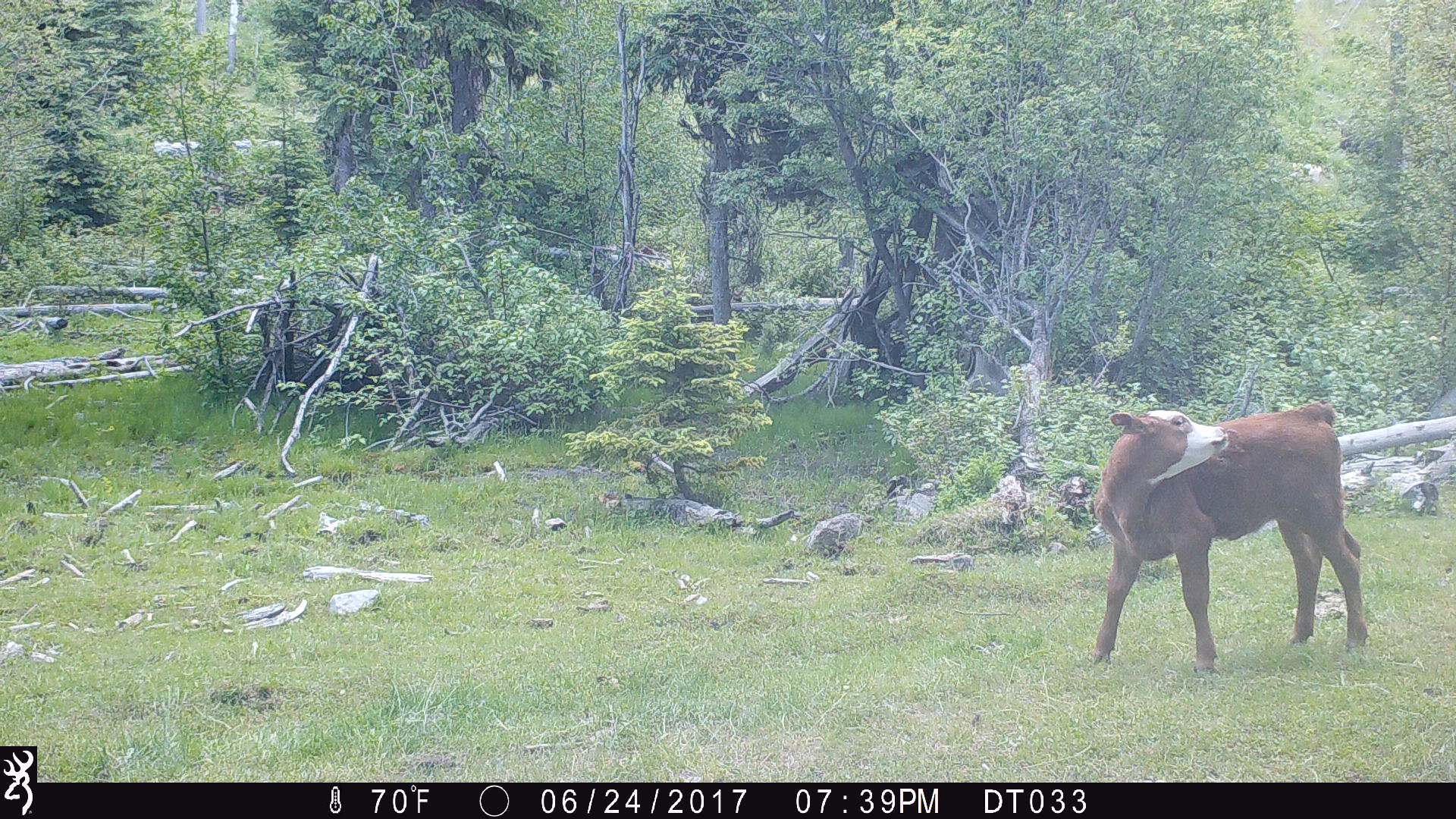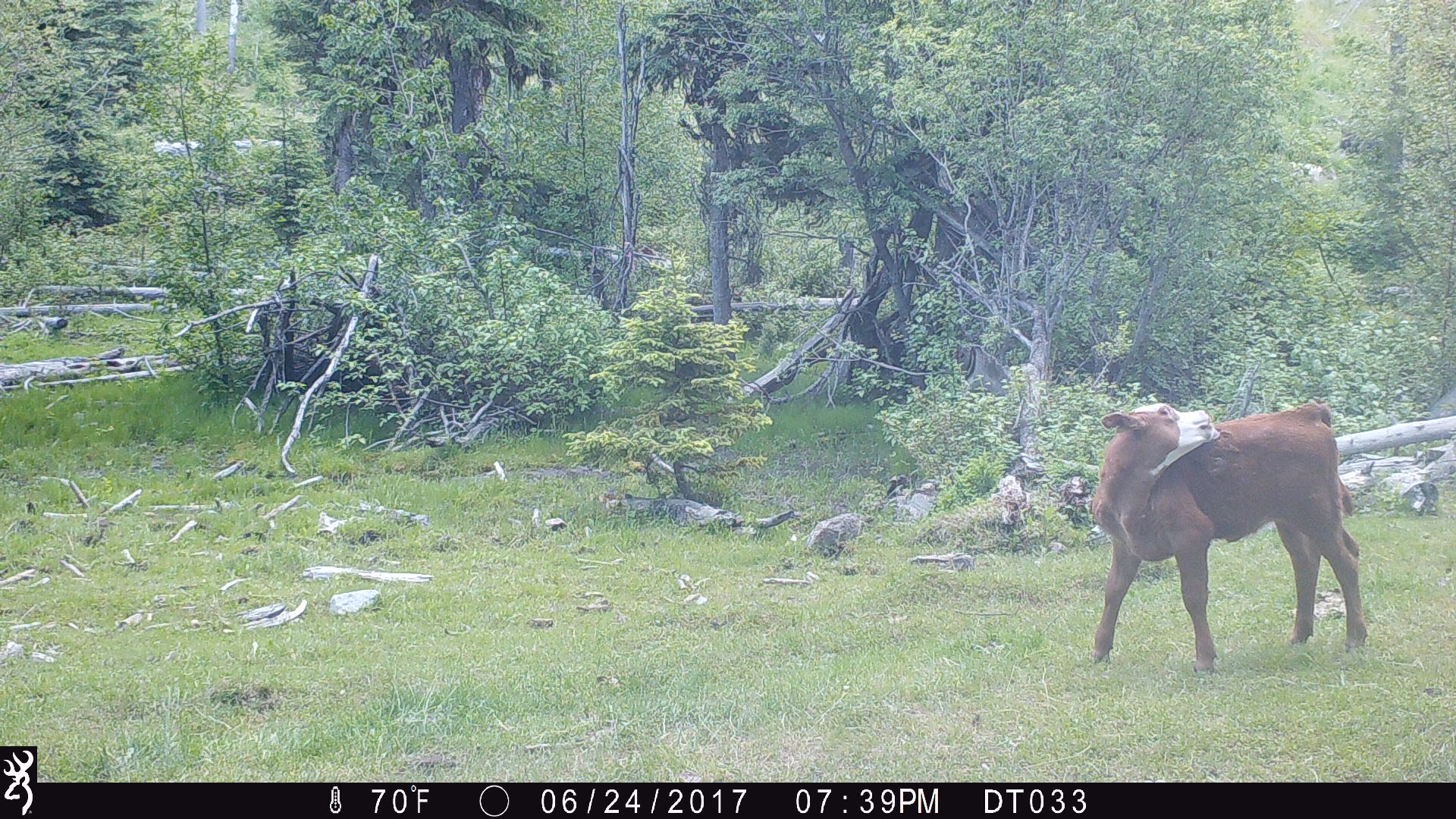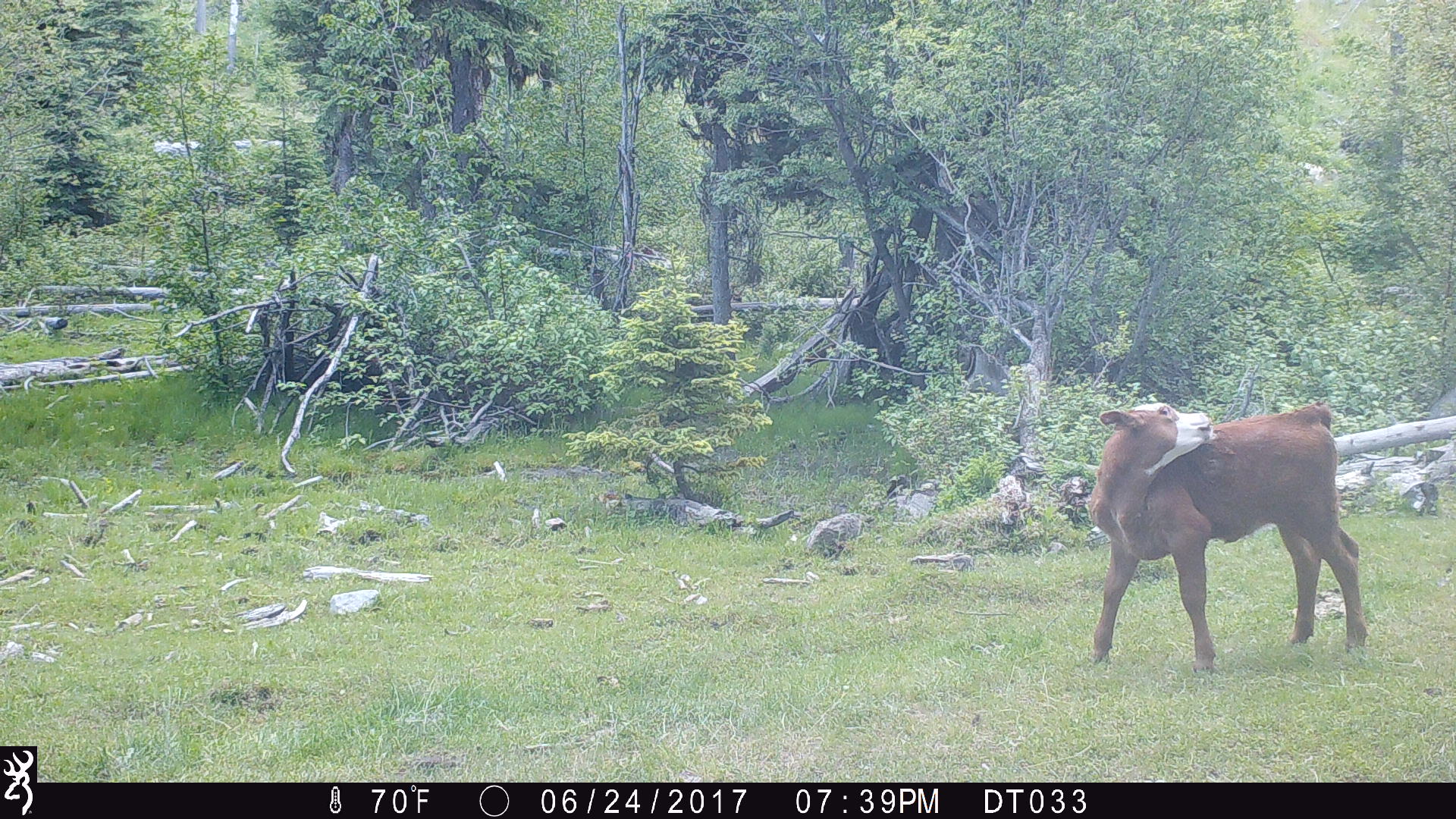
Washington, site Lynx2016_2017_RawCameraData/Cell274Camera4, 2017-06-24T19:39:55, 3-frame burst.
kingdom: Animalia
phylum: Chordata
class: Mammalia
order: Artiodactyla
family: Bovidae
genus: Bos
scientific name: Bos taurus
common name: domestic cattle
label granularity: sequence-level